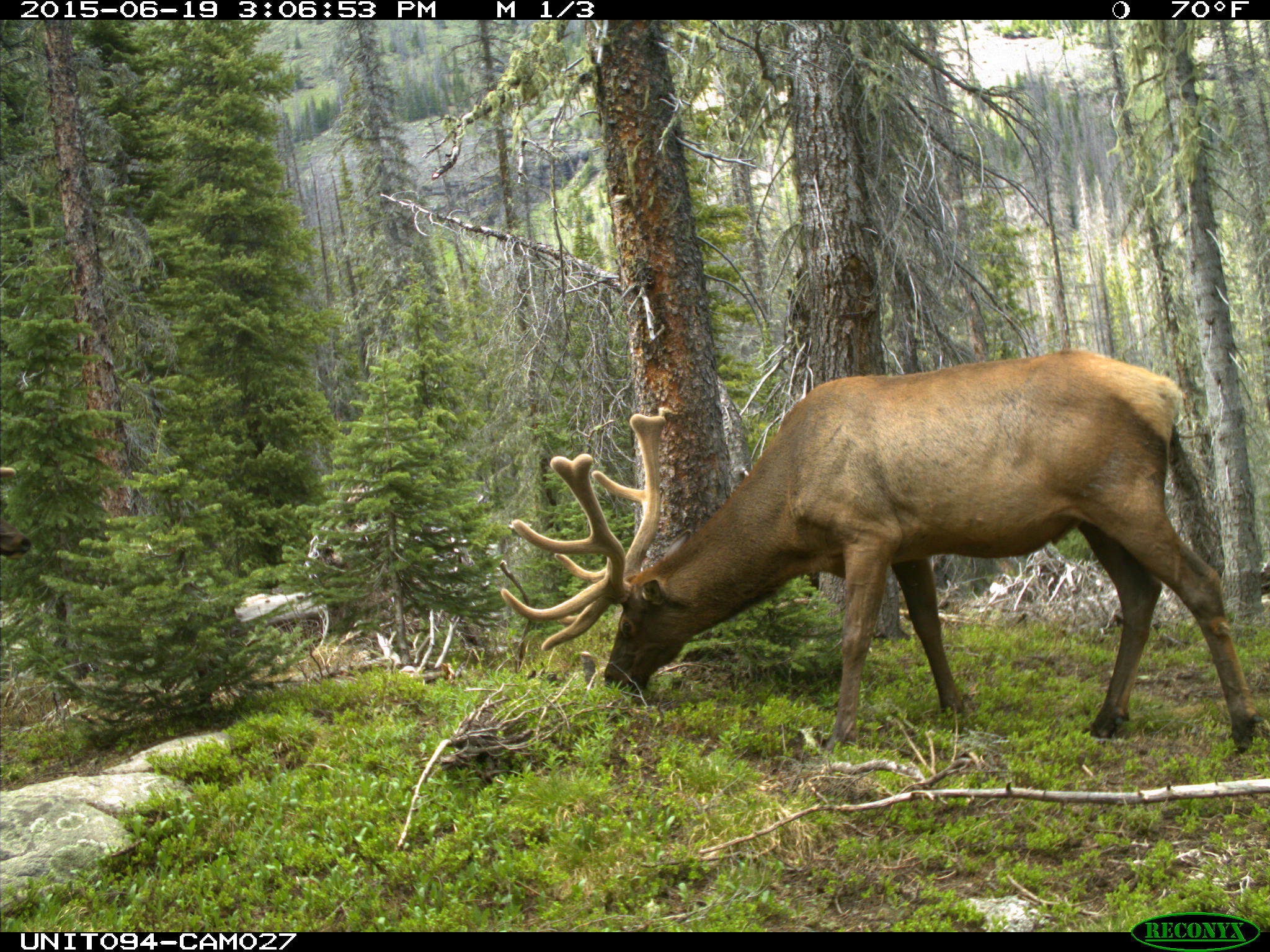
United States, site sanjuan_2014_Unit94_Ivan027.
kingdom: Animalia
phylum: Chordata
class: Mammalia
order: Artiodactyla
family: Cervidae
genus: Cervus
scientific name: Cervus elaphus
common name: red deer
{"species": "Cervus elaphus (red deer)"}